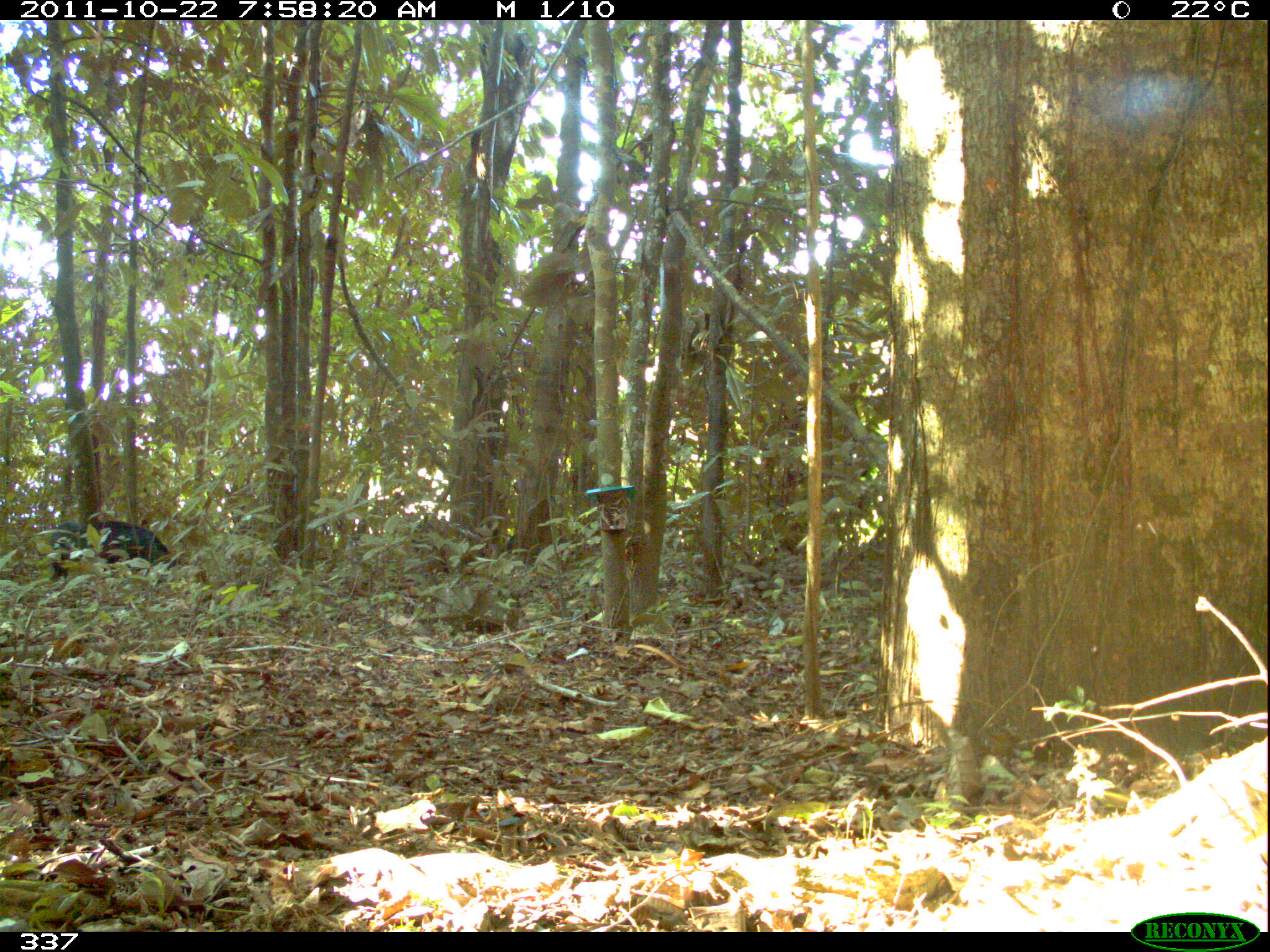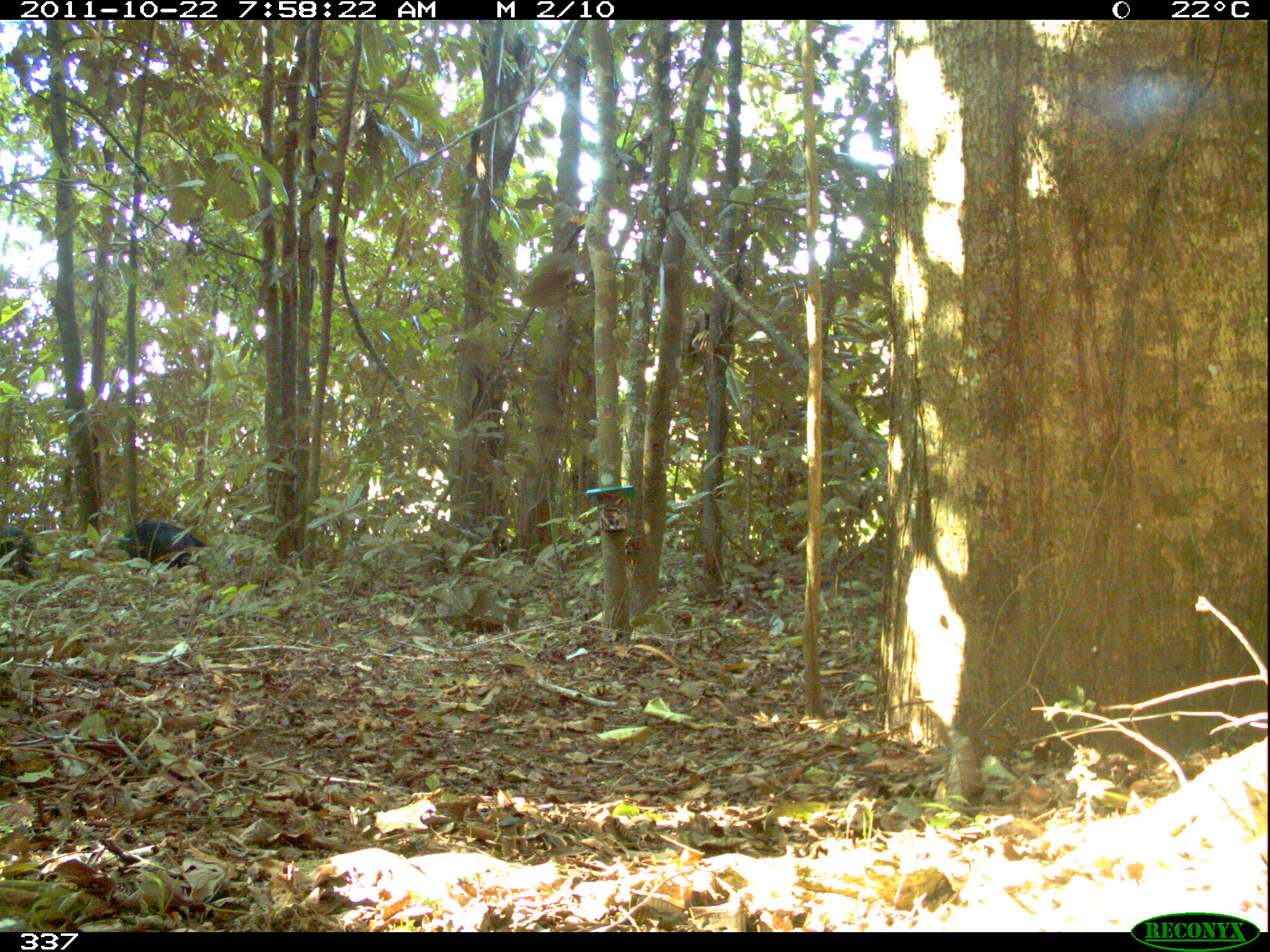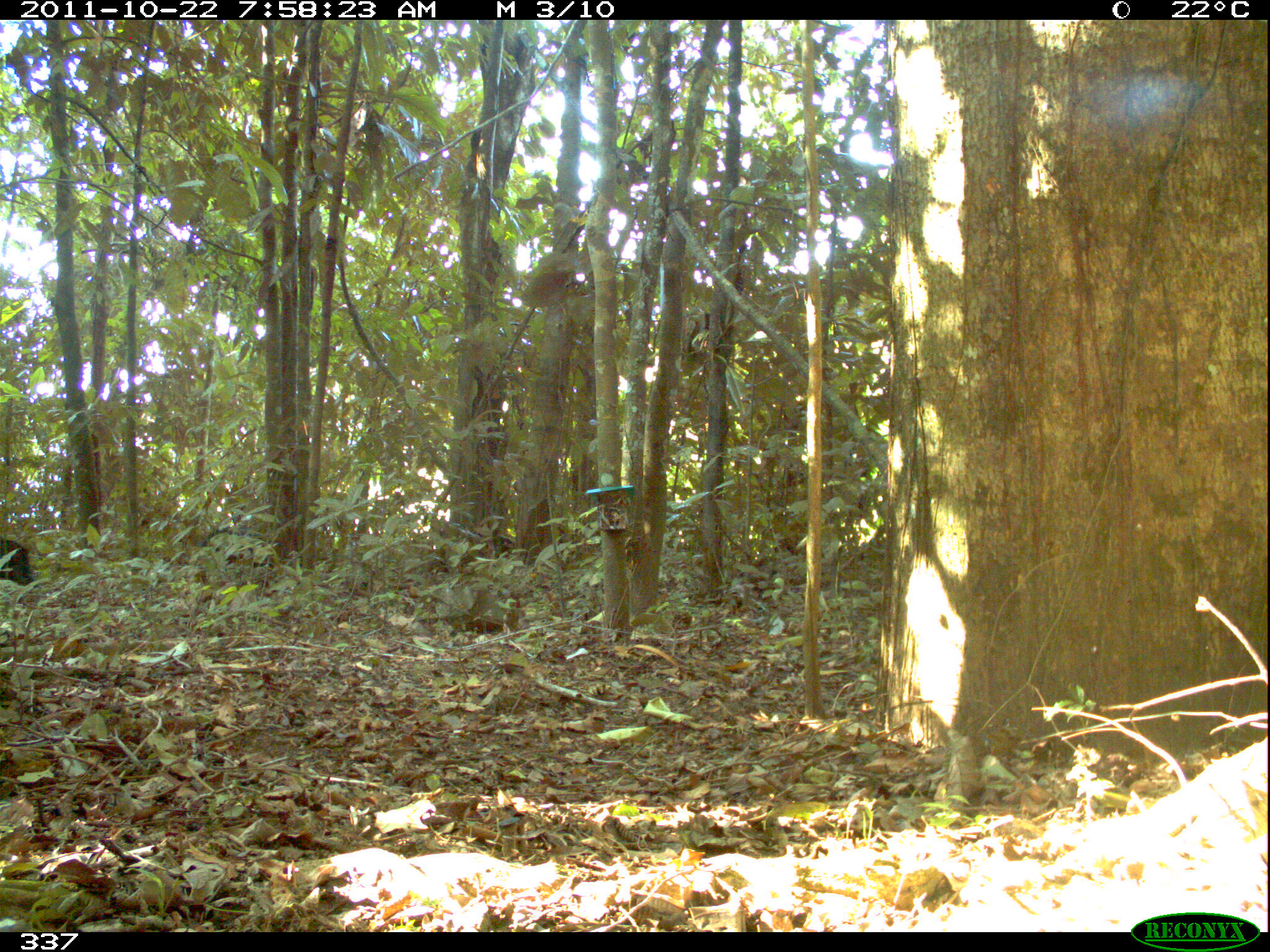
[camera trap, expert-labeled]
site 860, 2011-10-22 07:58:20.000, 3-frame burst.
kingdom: Animalia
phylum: Chordata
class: Mammalia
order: Artiodactyla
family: Tayassuidae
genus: Tayassu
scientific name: Tayassu pecari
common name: white-lipped peccary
Tayassu pecari (white-lipped peccary).